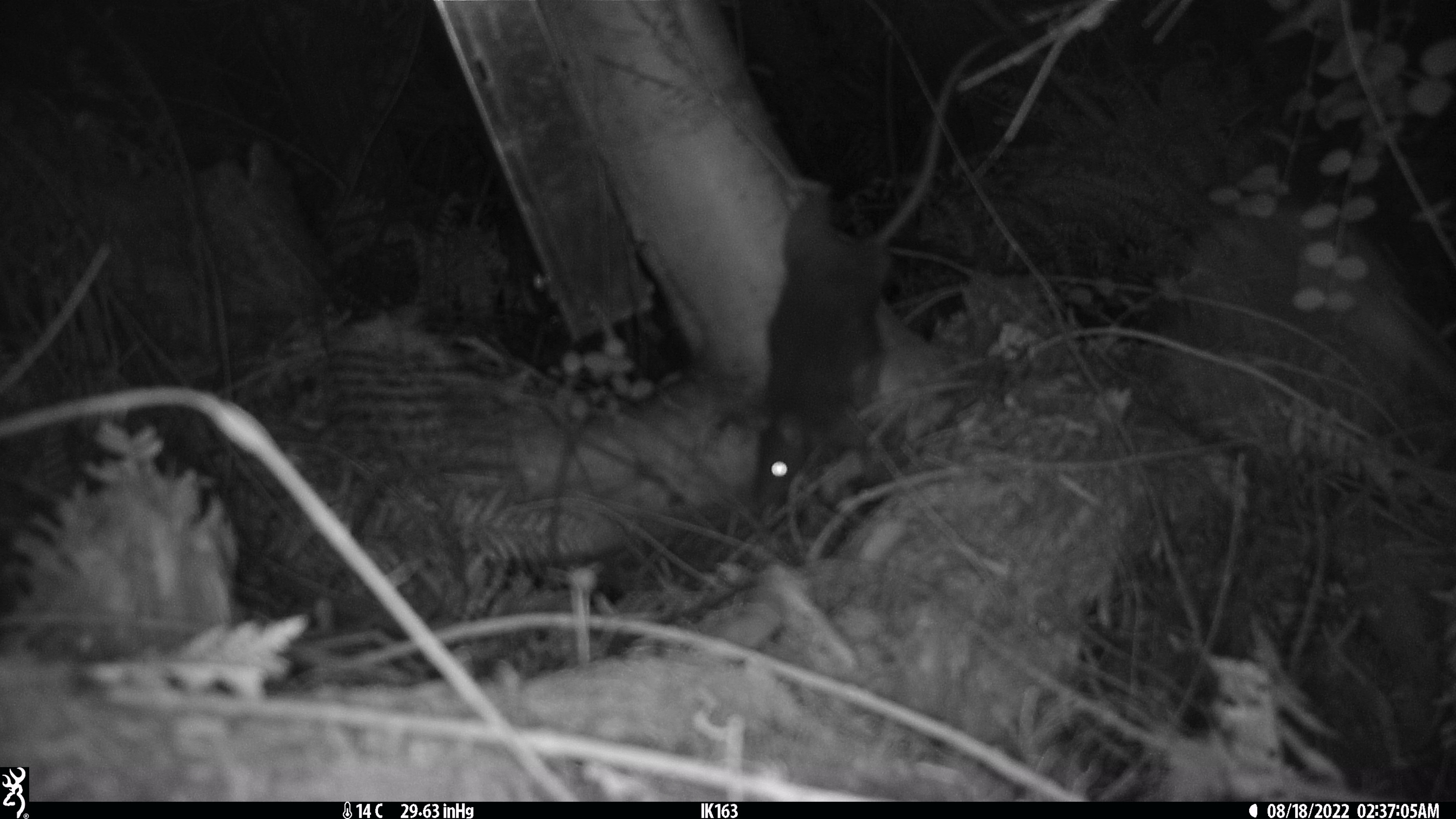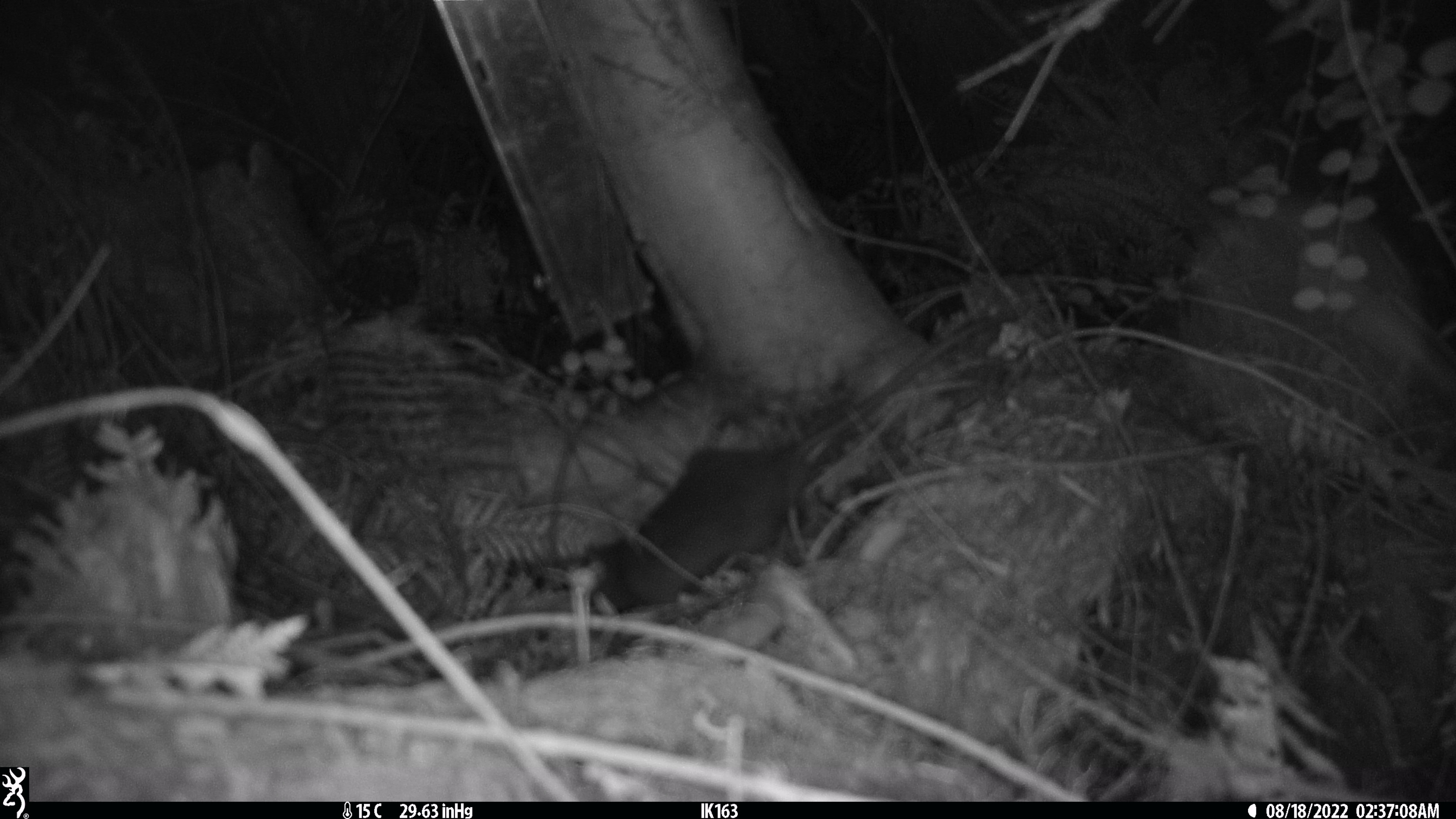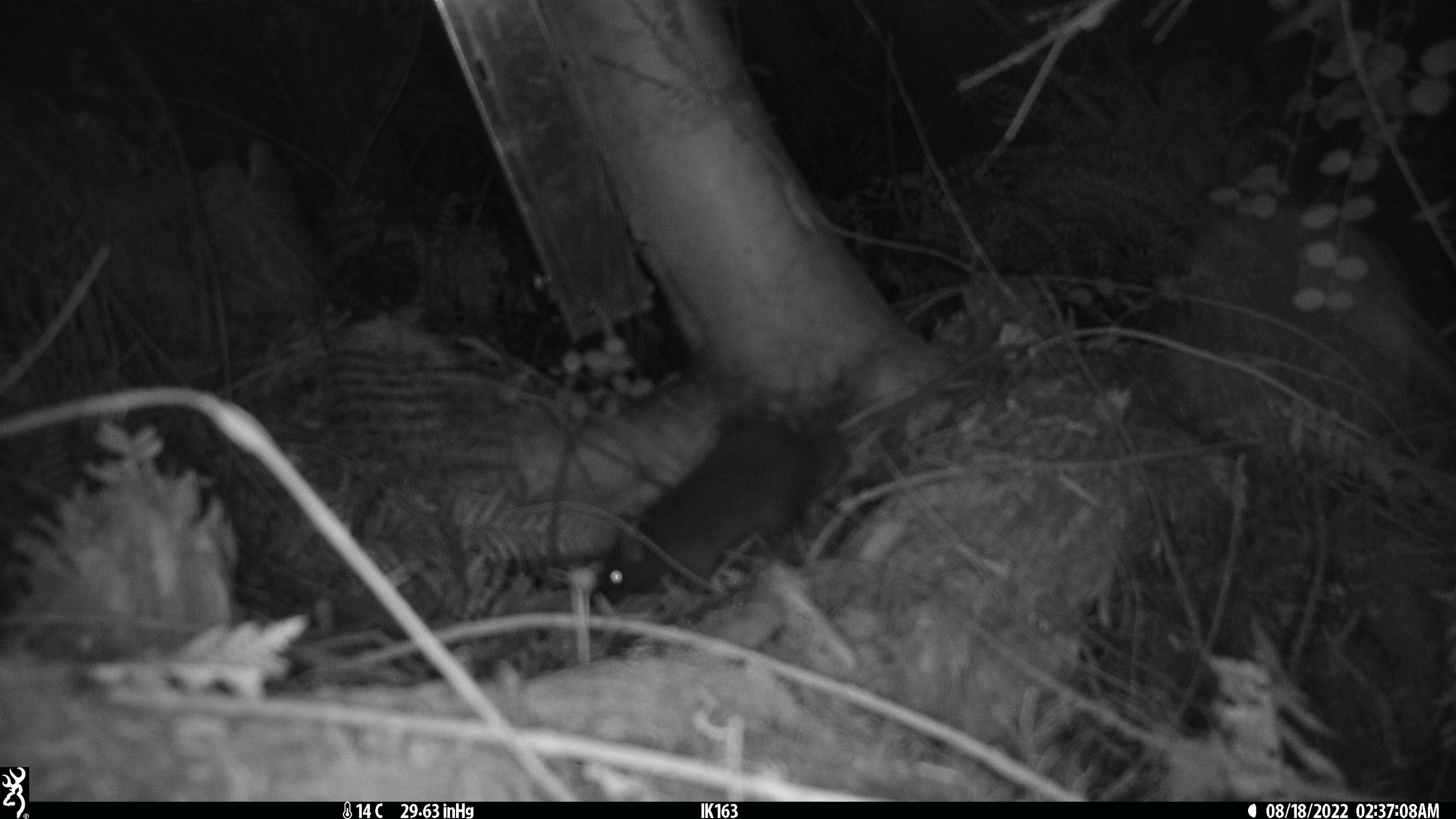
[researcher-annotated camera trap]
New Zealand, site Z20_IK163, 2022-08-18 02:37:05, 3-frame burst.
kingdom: Animalia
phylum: Chordata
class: Mammalia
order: Rodentia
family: Muridae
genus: Rattus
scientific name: Rattus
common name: rat